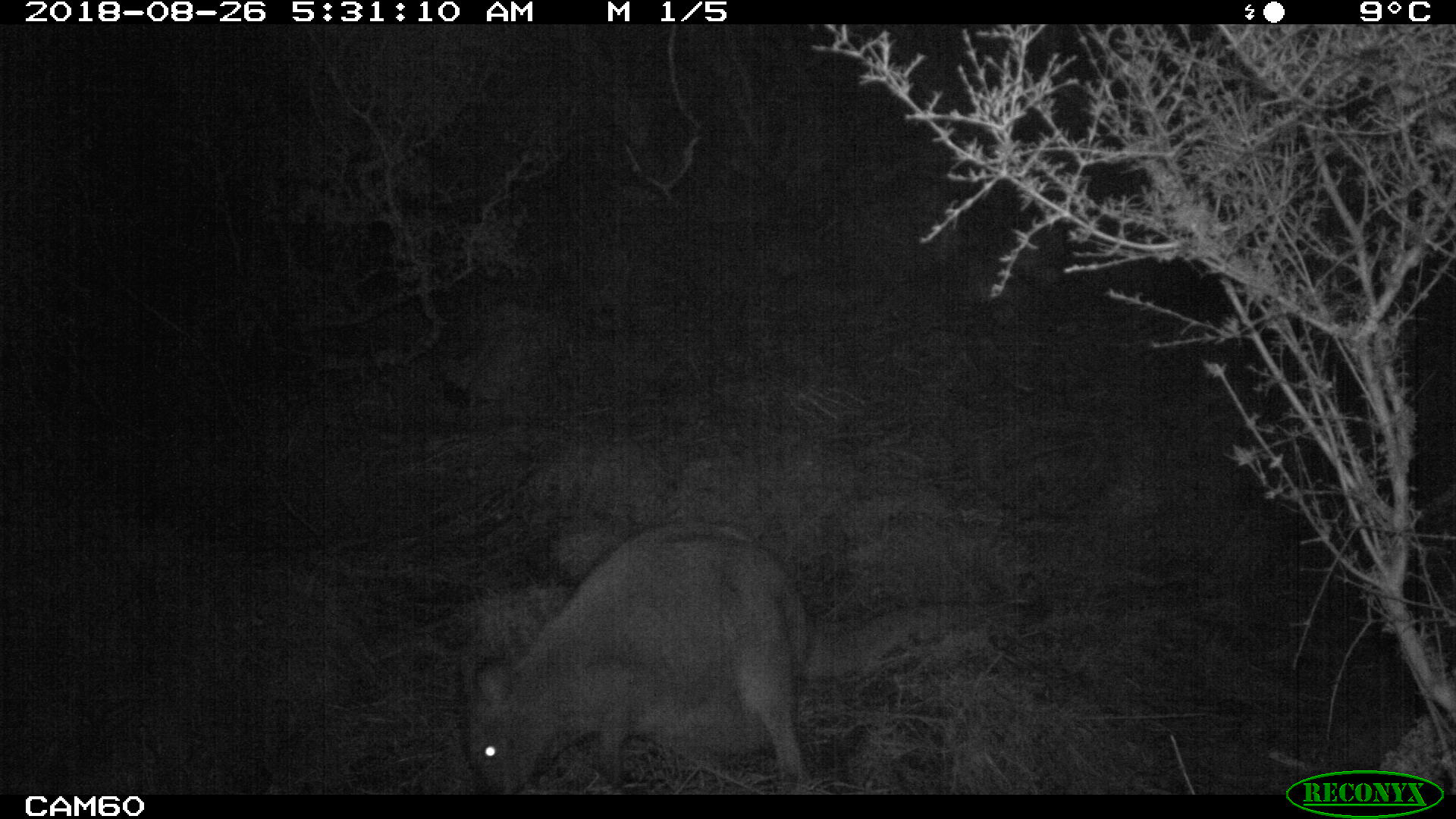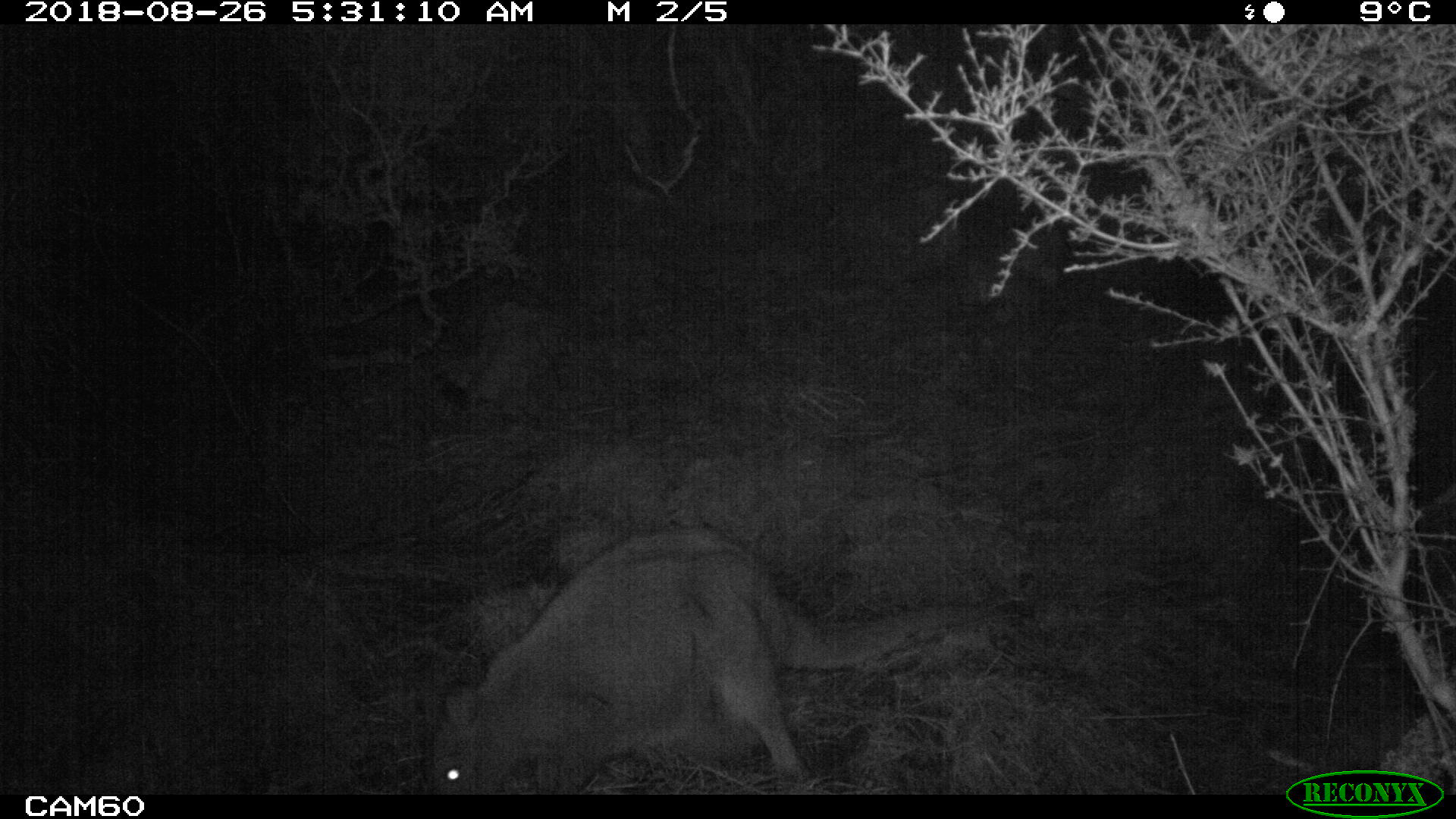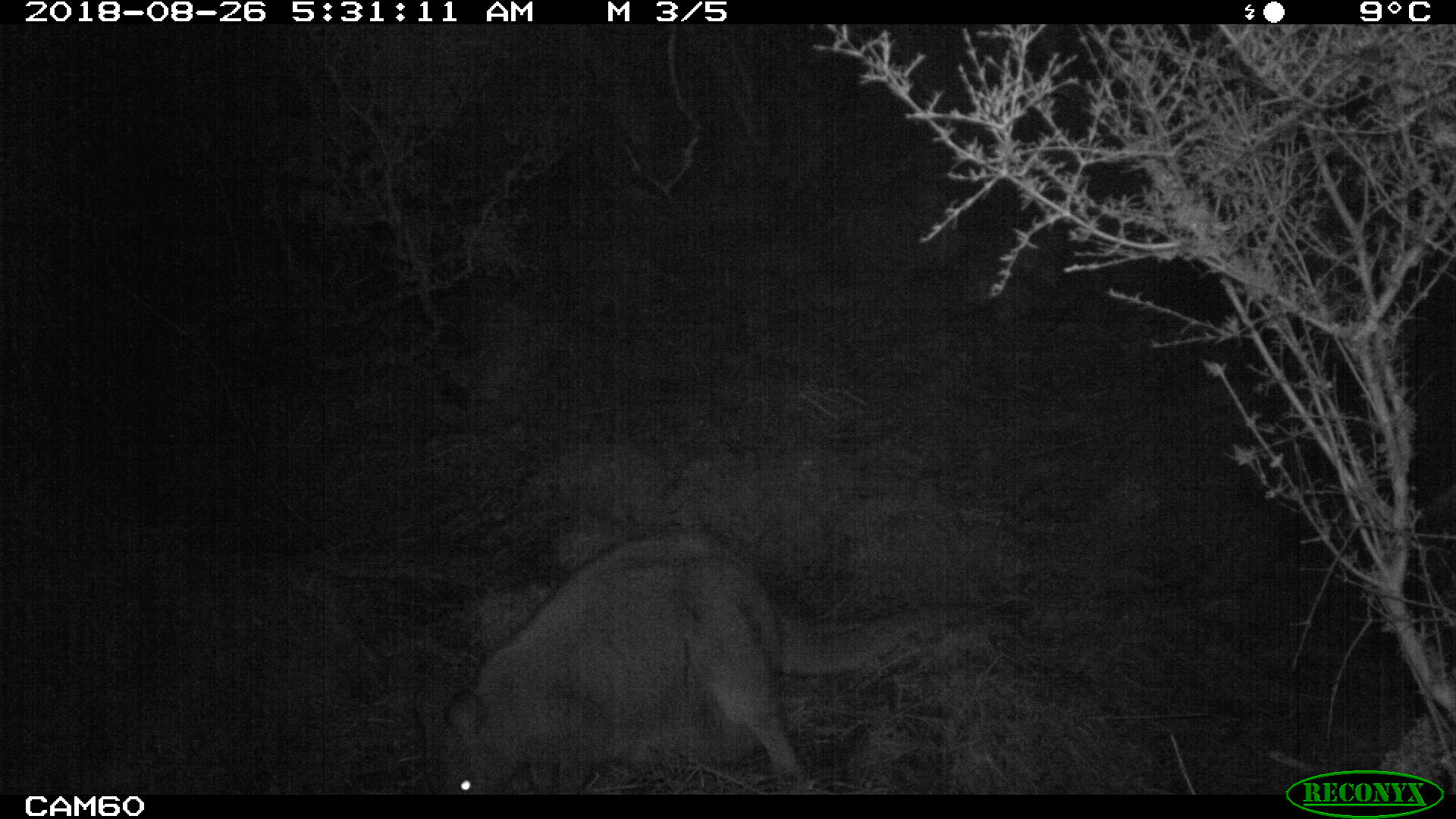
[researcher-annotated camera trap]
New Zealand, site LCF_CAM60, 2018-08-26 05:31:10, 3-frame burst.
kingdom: Animalia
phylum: Chordata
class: Mammalia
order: Diprotodontia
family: Macropodidae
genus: Notamacropus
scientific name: Notamacropus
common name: wallaby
Wallaby (Notamacropus).